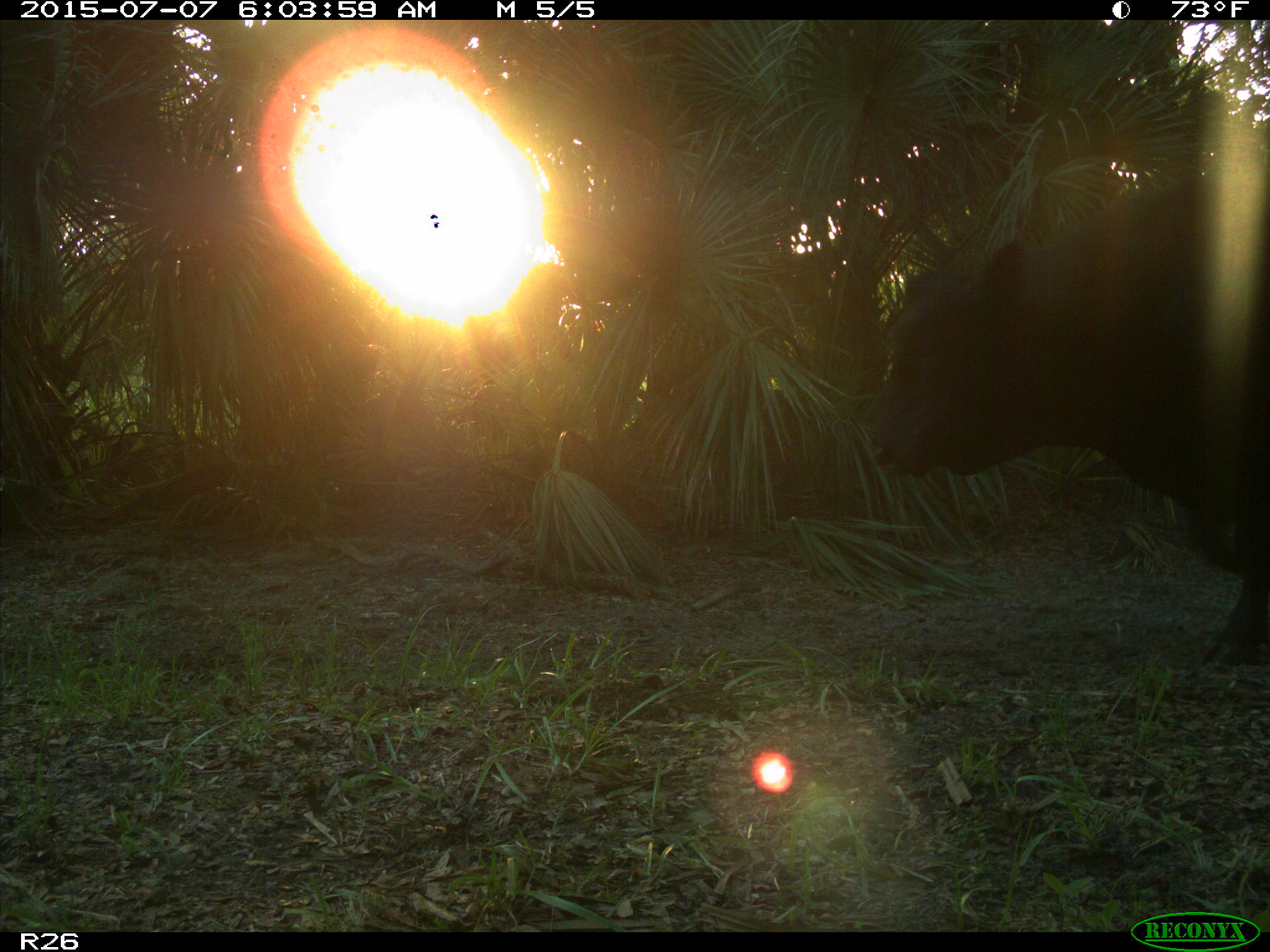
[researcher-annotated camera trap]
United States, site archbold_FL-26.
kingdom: Animalia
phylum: Chordata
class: Mammalia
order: Artiodactyla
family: Bovidae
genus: Bos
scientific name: Bos taurus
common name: domestic cow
Bos taurus (domestic cow).